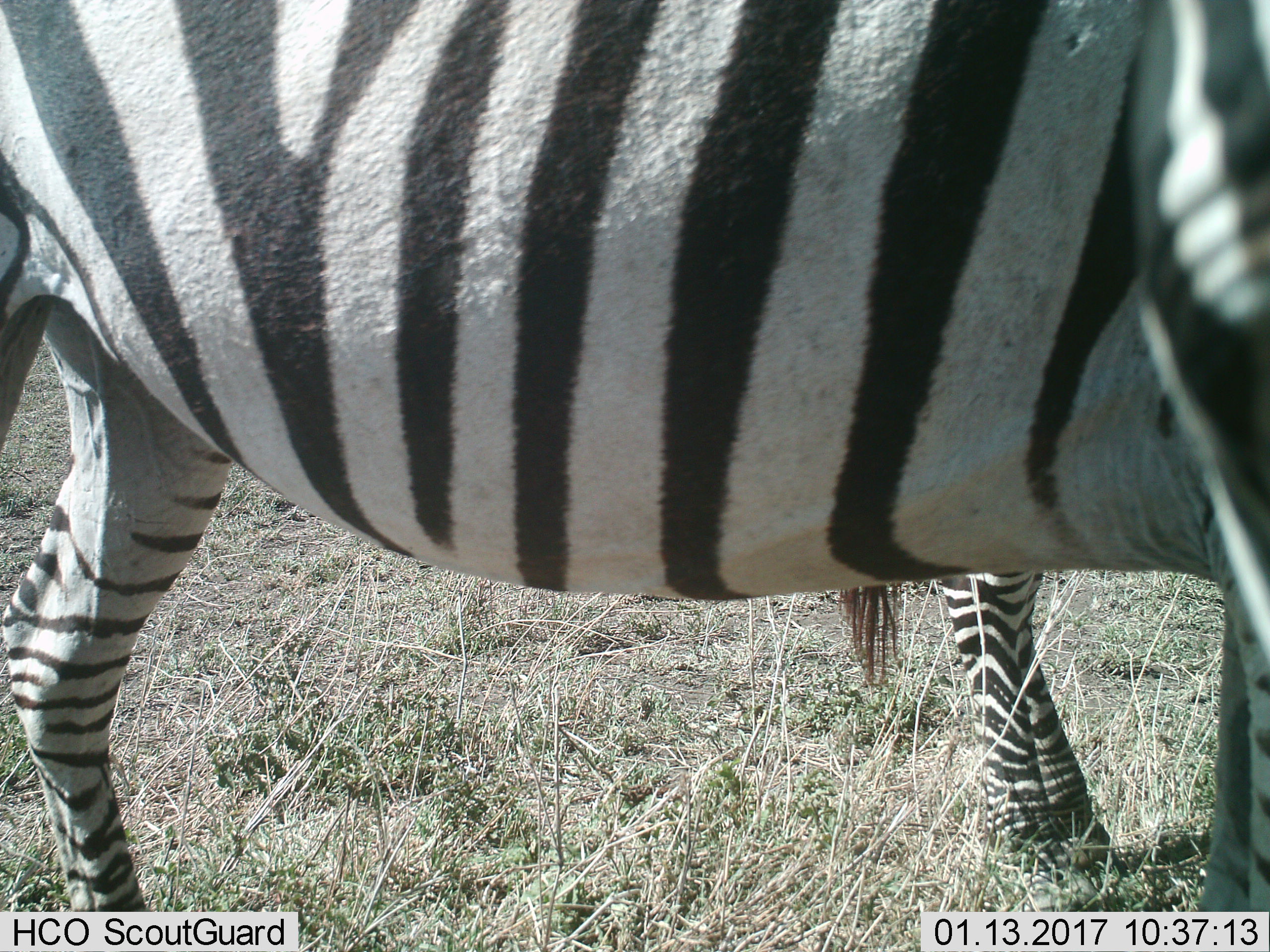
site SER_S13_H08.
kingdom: Animalia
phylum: Chordata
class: Mammalia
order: Perissodactyla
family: Equidae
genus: Equus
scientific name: Equus quagga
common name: plains zebra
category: zebraplains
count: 2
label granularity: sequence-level